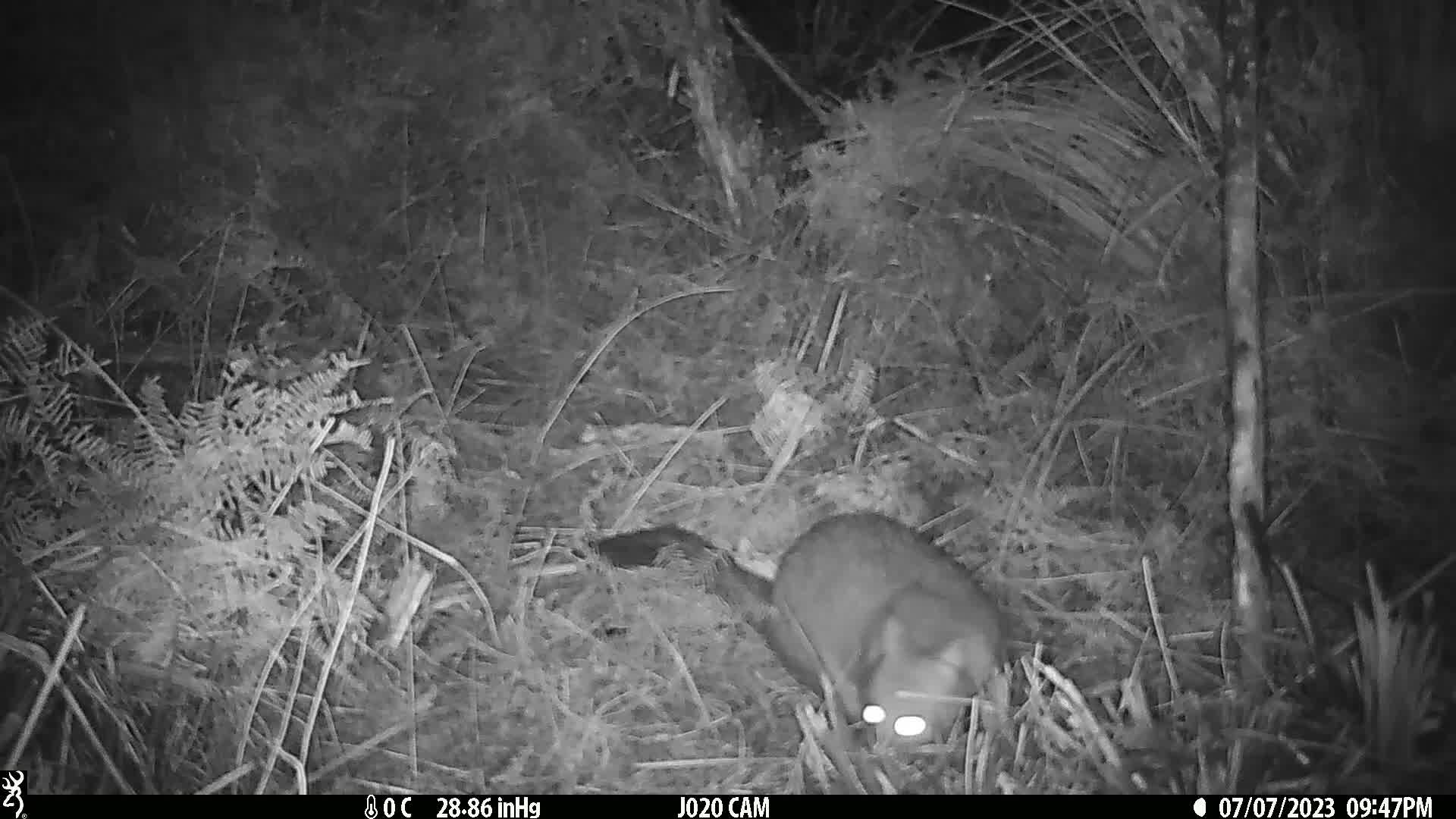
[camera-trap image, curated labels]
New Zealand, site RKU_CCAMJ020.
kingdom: Animalia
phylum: Chordata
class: Mammalia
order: Diprotodontia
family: Phalangeridae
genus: Trichosurus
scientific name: Trichosurus vulpecula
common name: common brushtail possum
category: possum